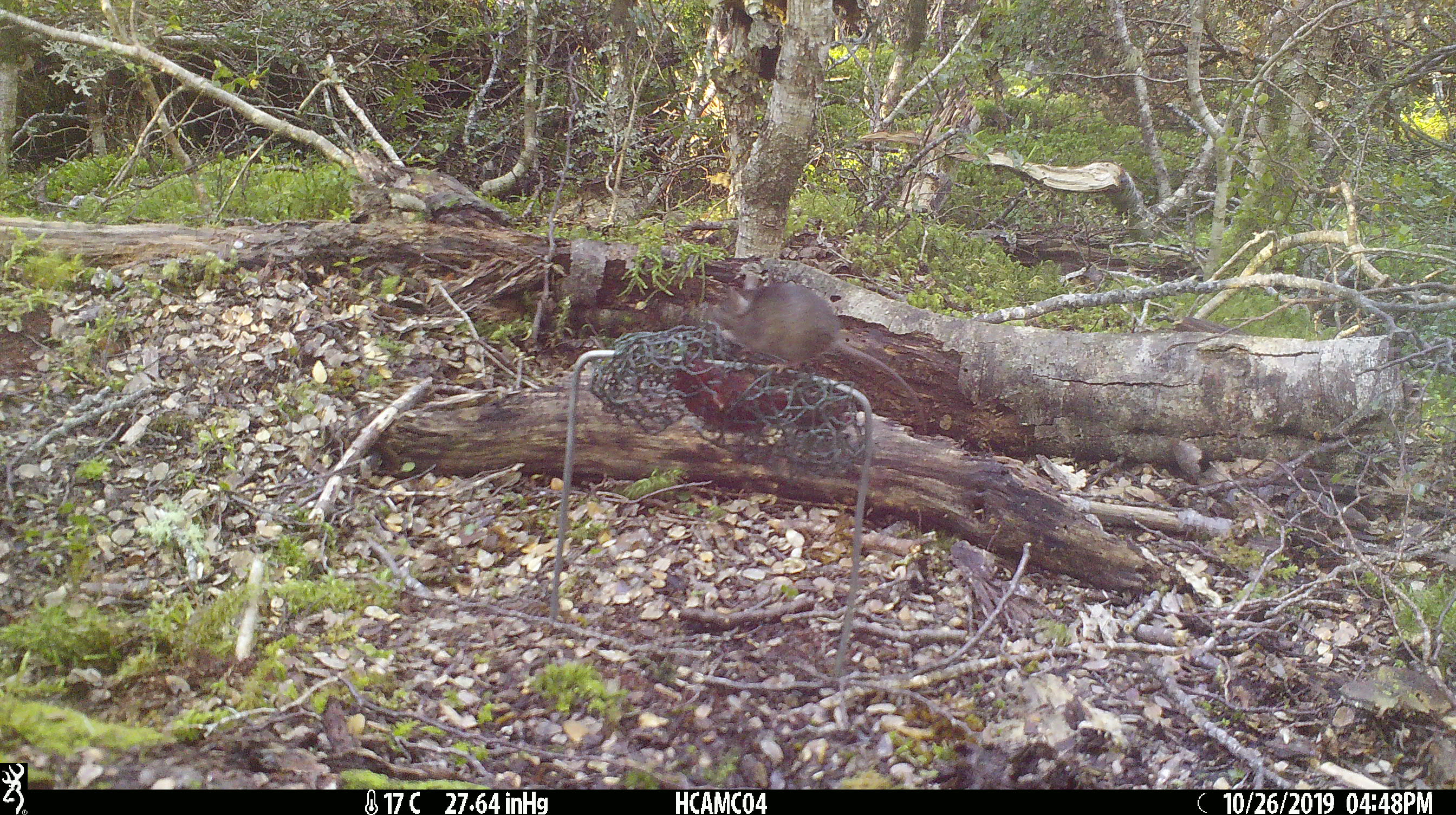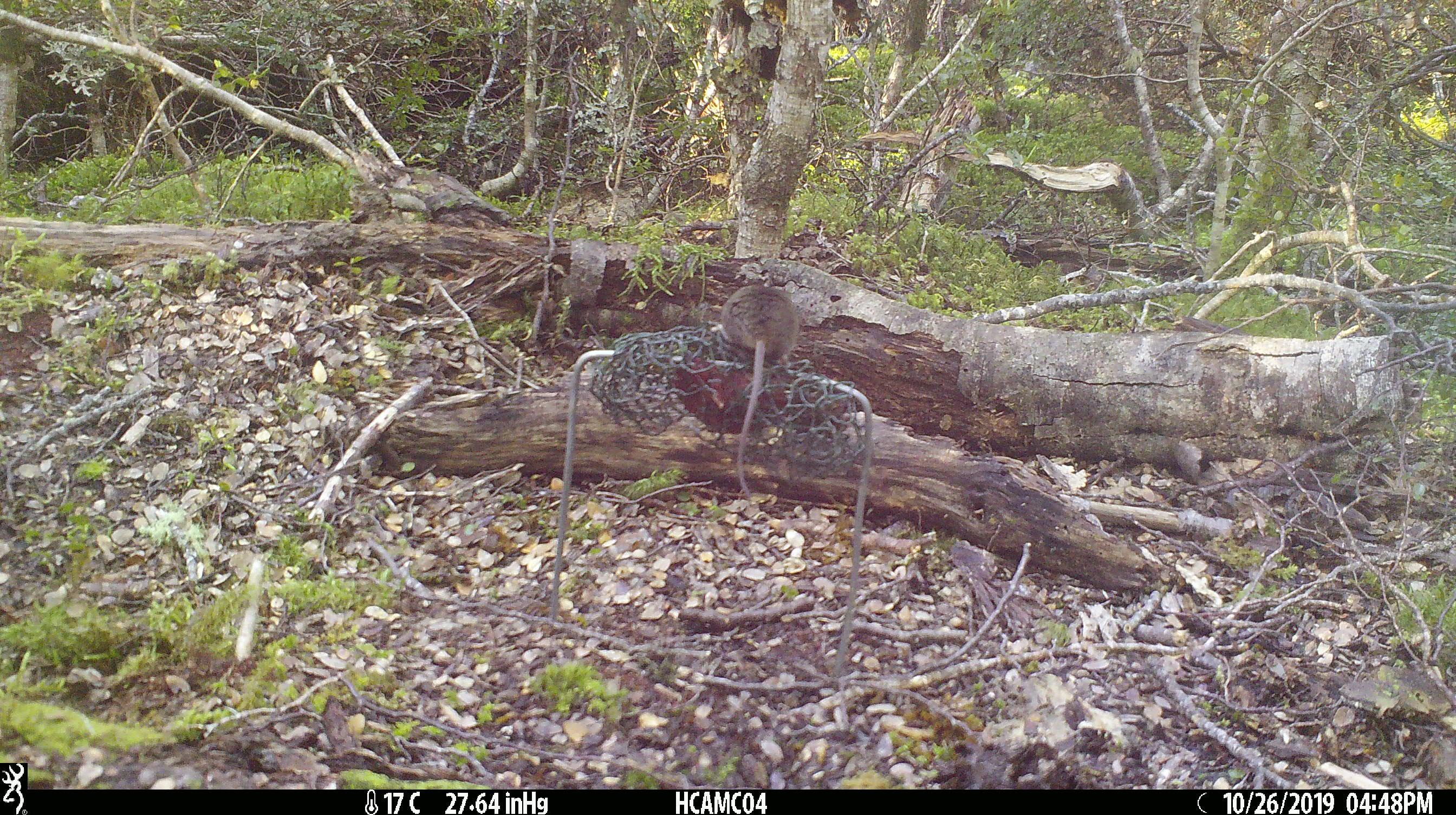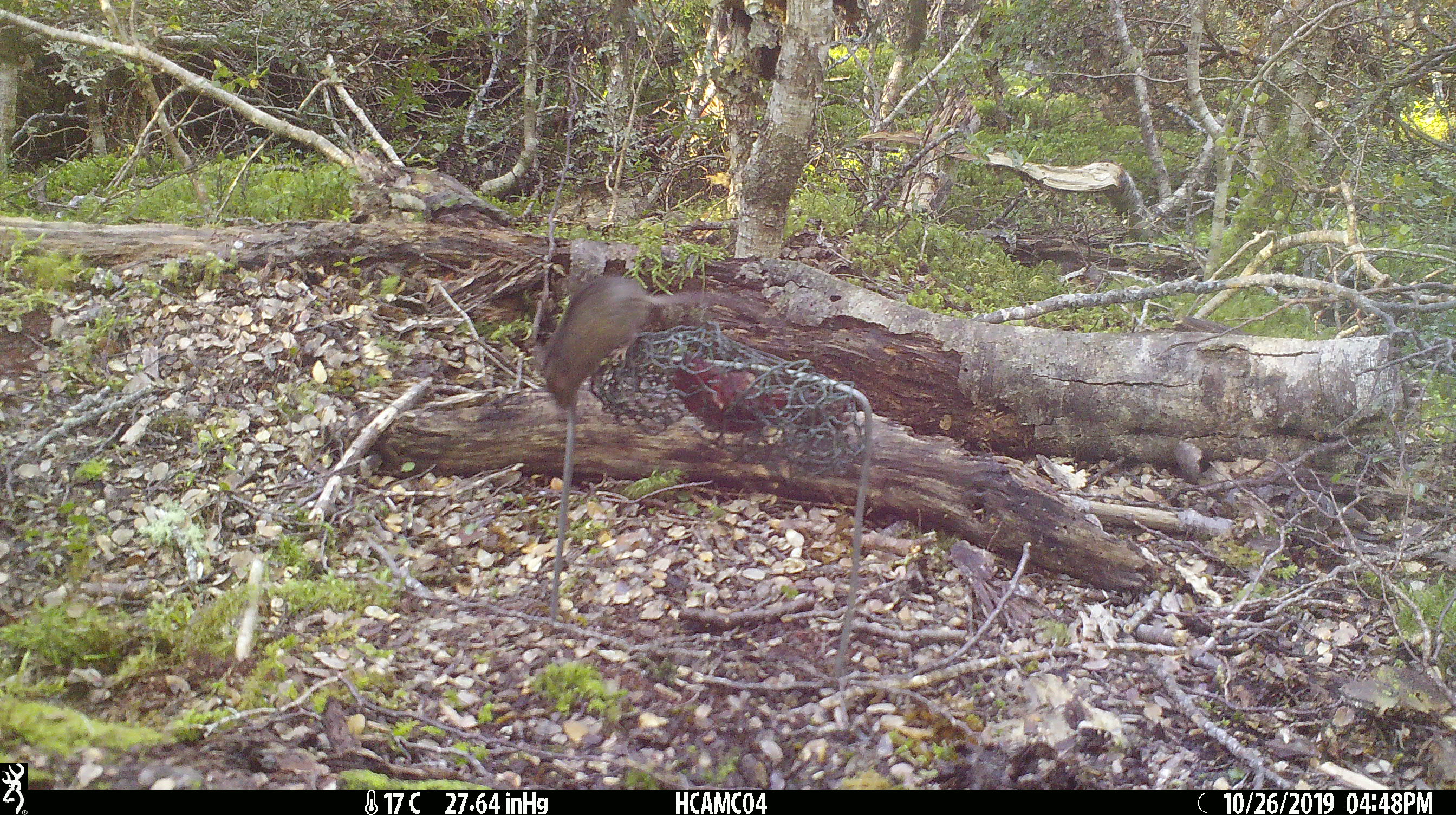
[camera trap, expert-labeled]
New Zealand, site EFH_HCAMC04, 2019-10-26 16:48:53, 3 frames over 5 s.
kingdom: Animalia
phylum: Chordata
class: Mammalia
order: Rodentia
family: Muridae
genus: Mus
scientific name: Mus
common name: mouse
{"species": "mouse (Mus)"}